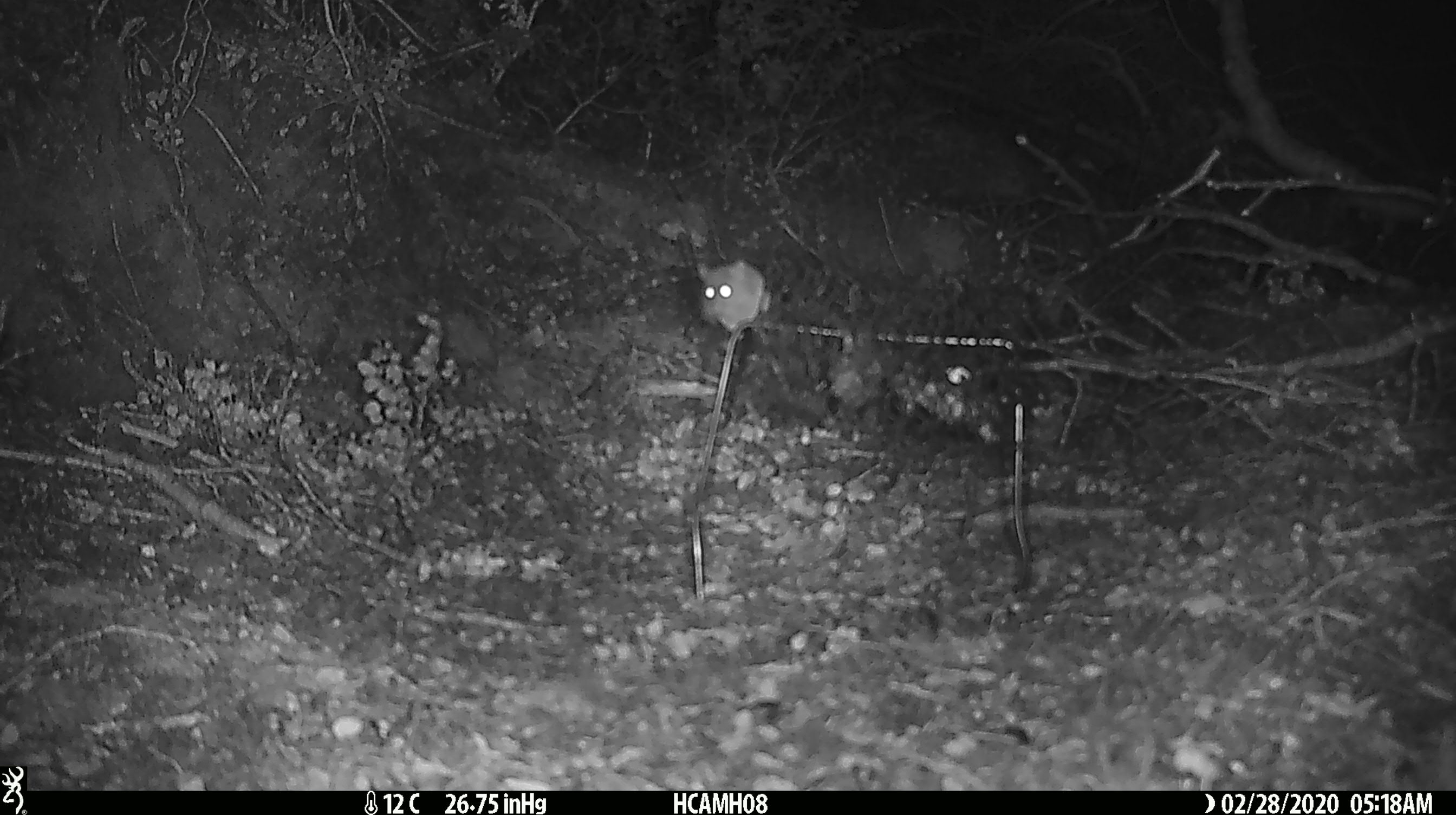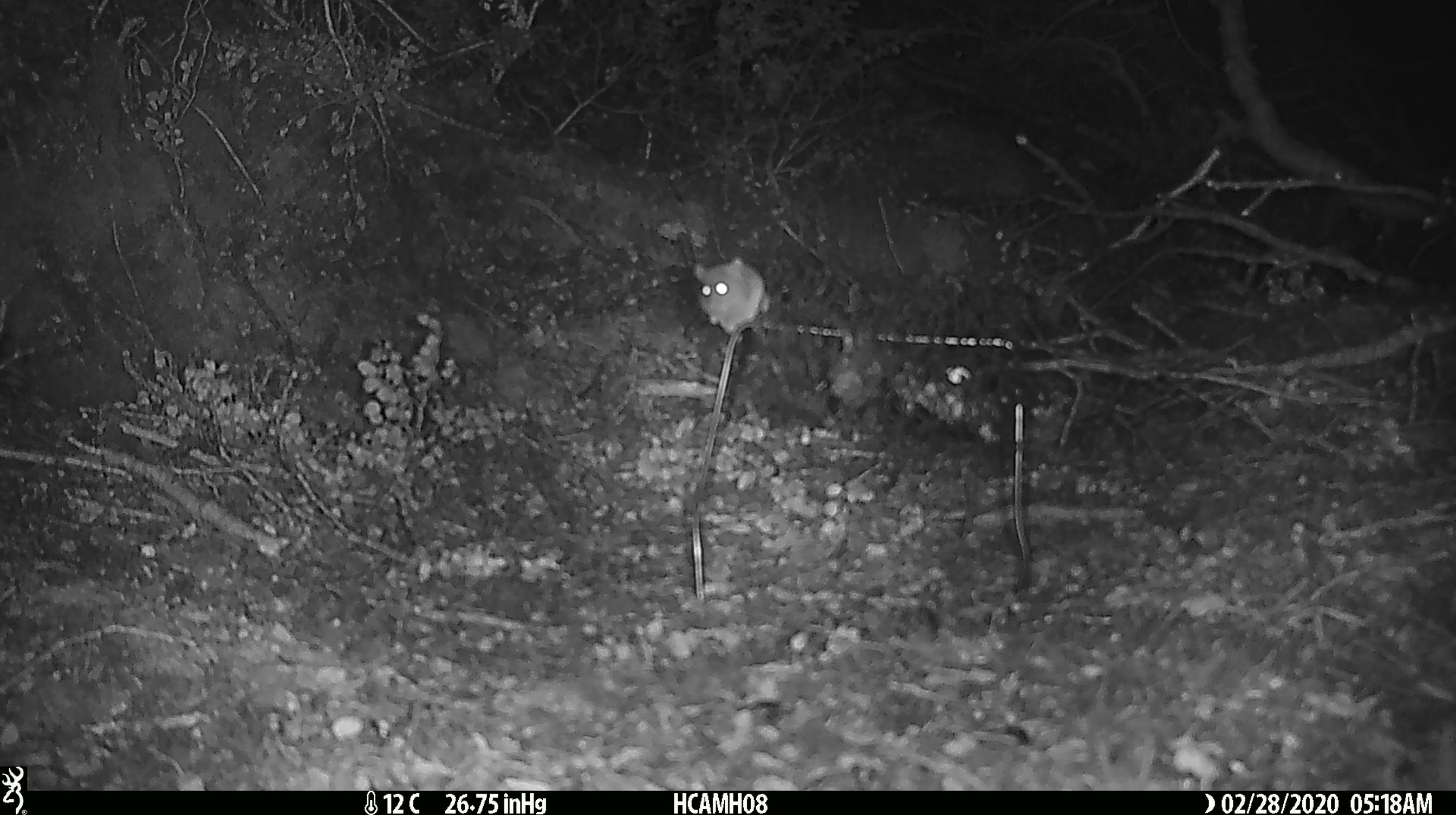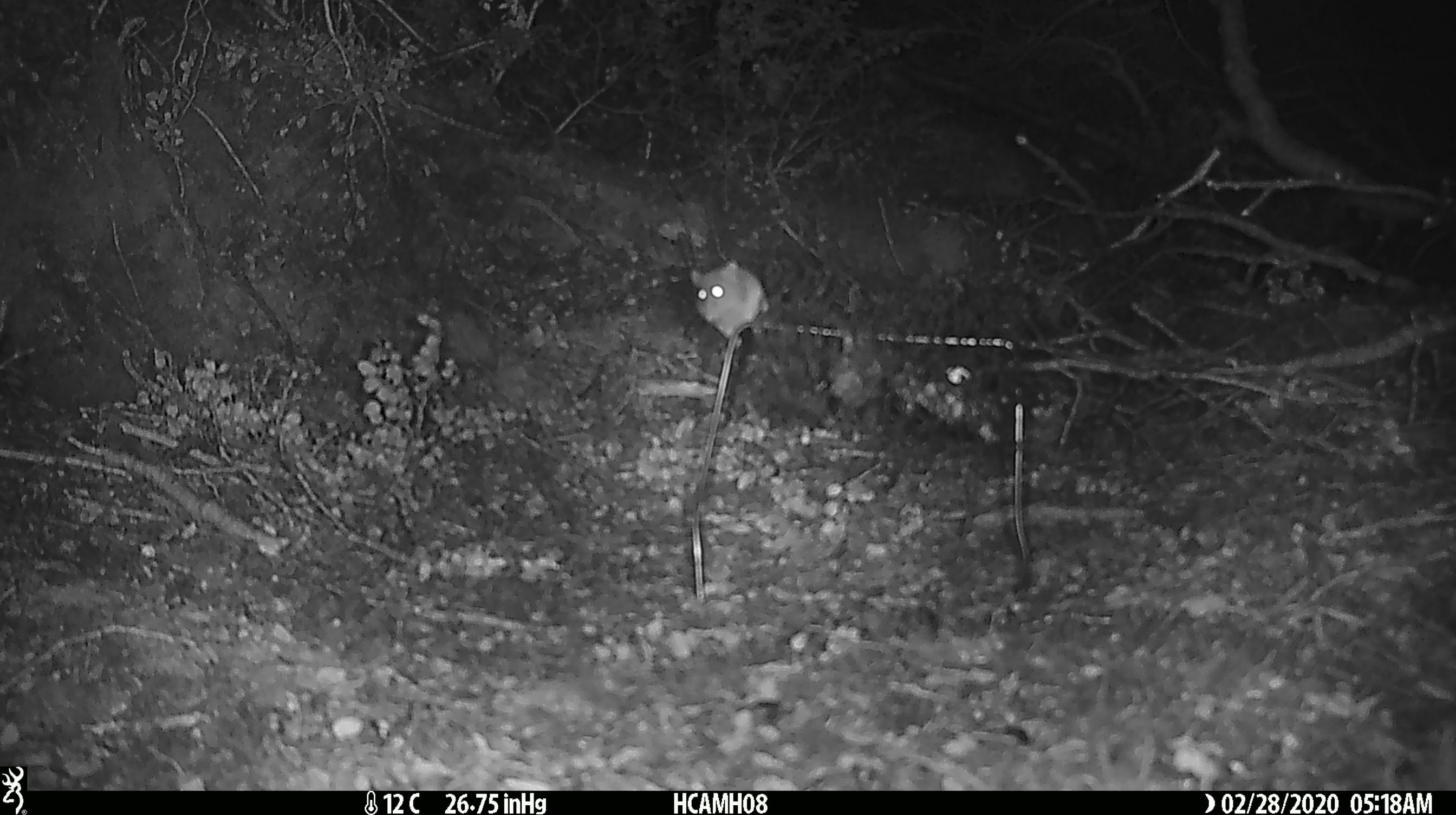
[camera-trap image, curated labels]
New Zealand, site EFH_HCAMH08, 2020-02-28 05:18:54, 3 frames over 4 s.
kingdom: Animalia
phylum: Chordata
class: Mammalia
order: Rodentia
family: Muridae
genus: Mus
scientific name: Mus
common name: mouse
Mouse (Mus).